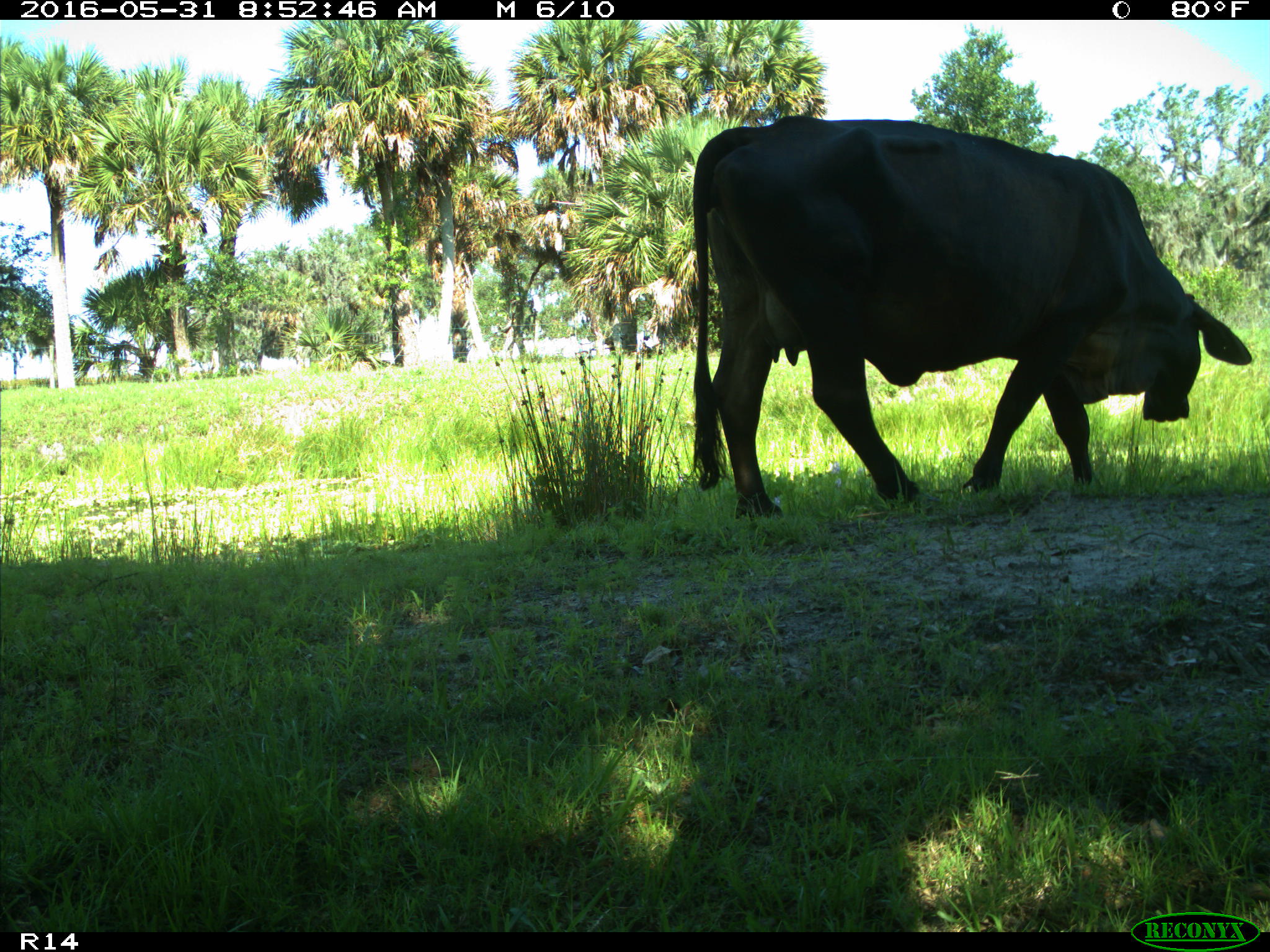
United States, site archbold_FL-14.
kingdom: Animalia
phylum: Chordata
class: Mammalia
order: Artiodactyla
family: Bovidae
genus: Bos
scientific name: Bos taurus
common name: domestic cow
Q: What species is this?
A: Bos taurus (domestic cow).